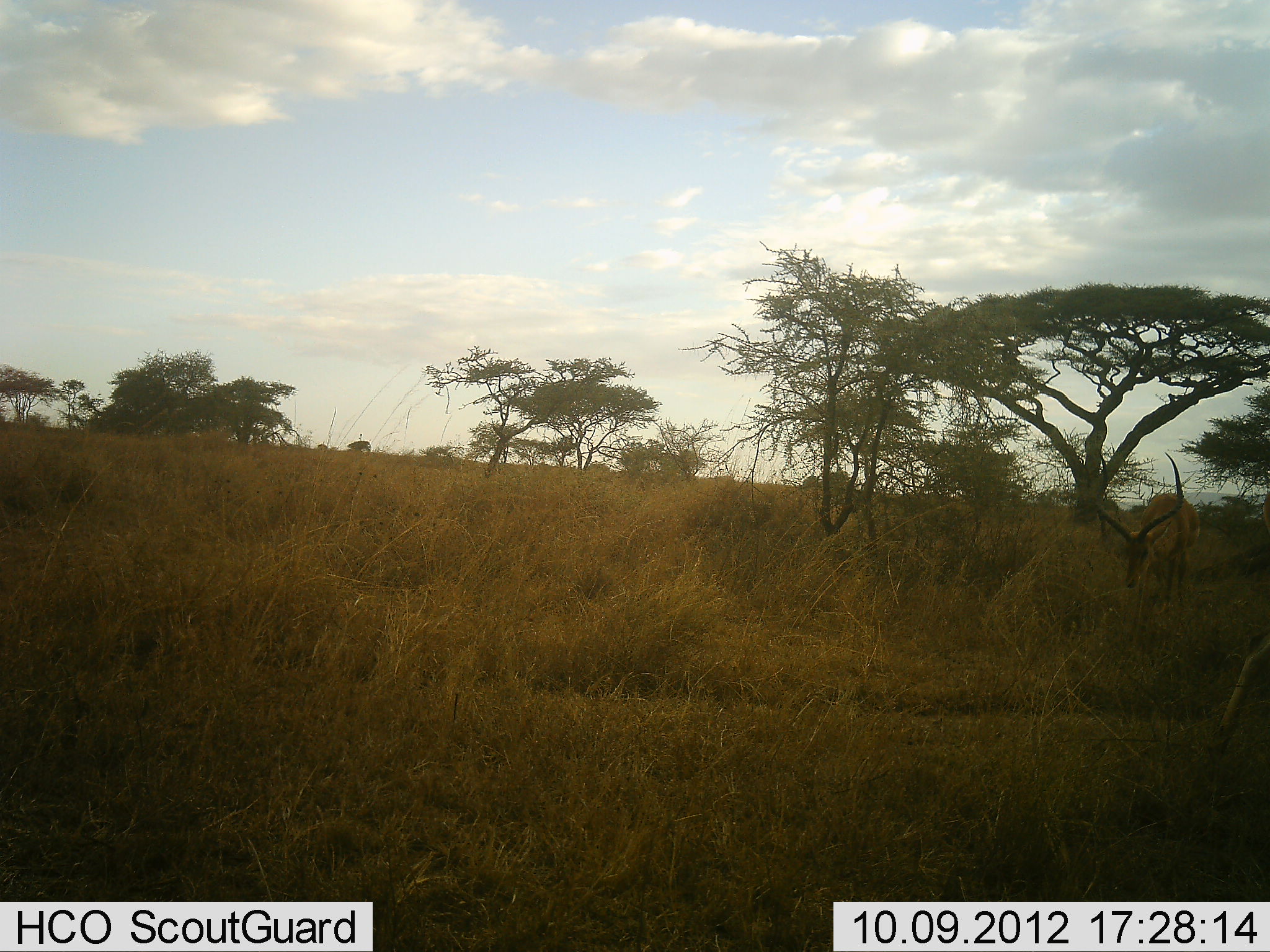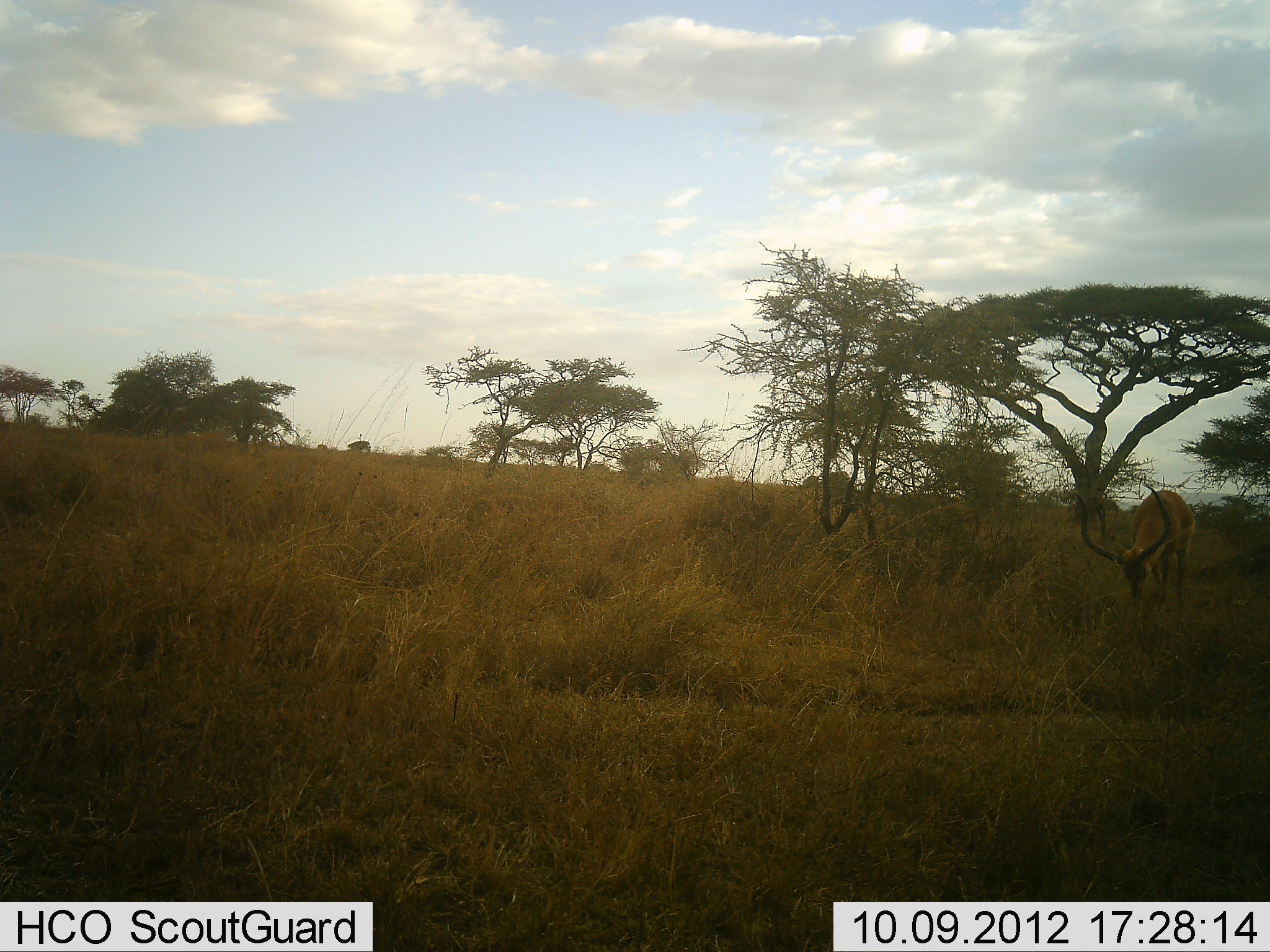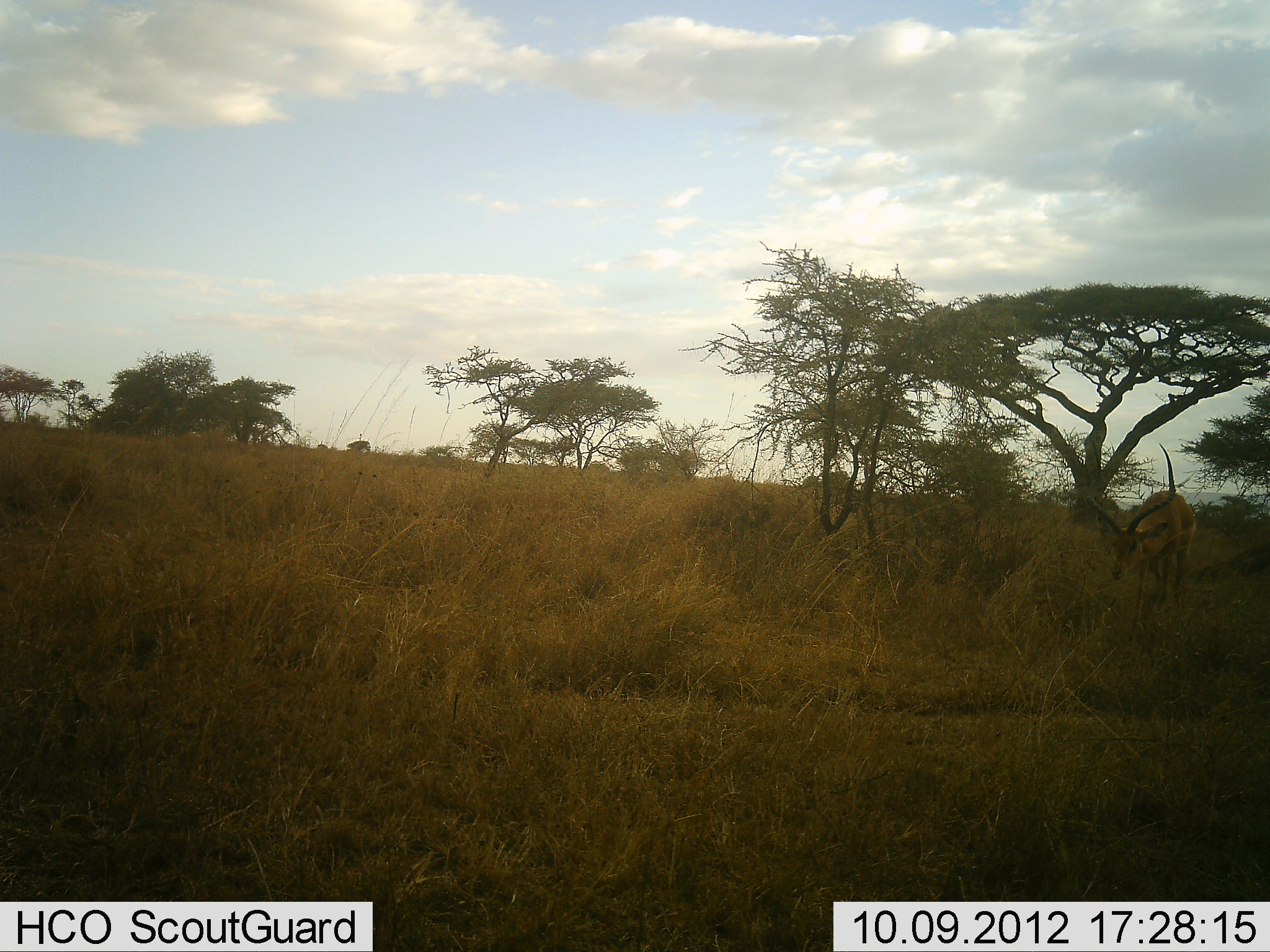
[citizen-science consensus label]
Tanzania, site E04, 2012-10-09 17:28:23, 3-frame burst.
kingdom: Animalia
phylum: Chordata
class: Mammalia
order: Artiodactyla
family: Bovidae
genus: Aepyceros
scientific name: Aepyceros melampus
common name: impala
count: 1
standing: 20%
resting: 0%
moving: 20%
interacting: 0%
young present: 0%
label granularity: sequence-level